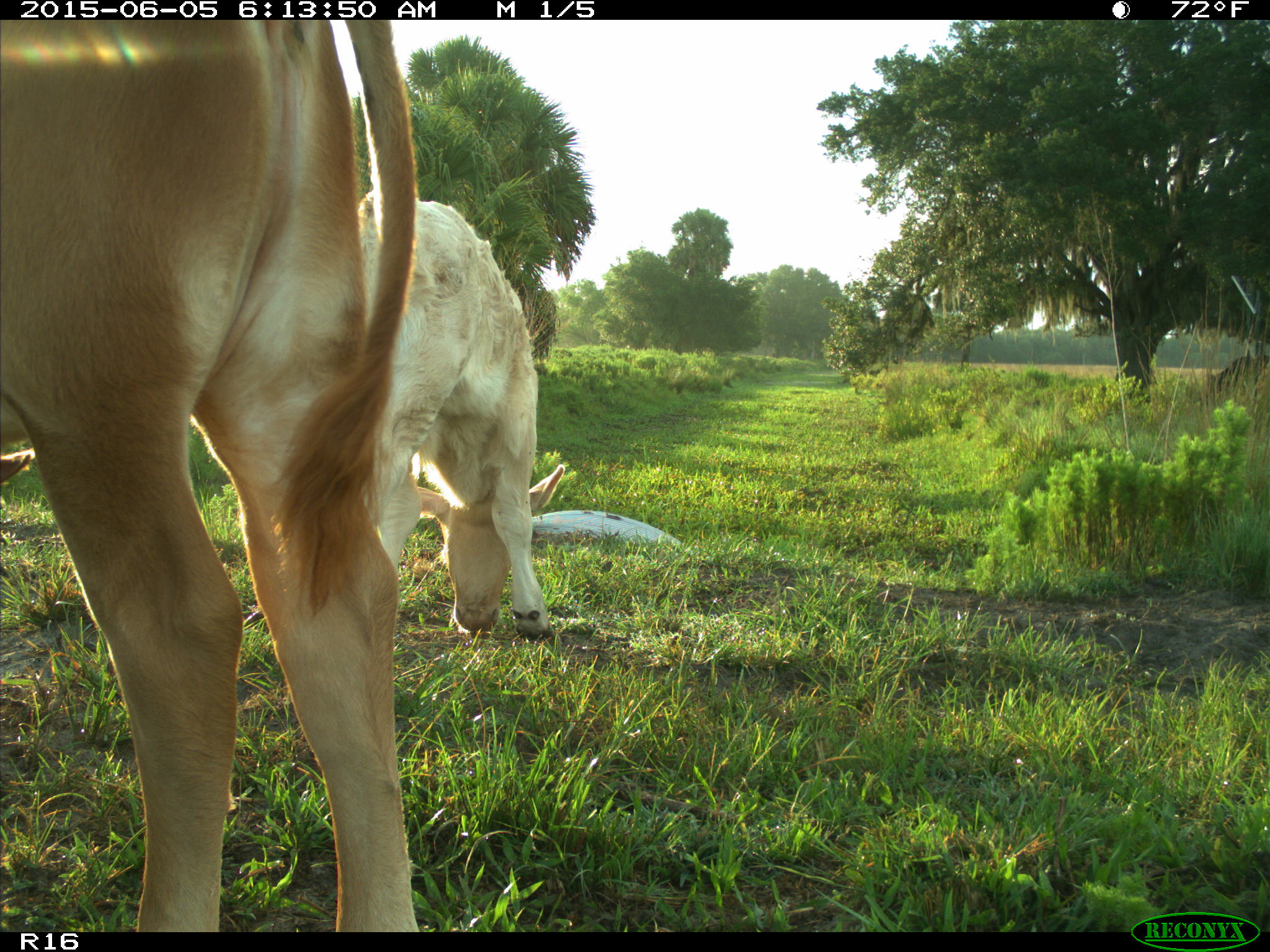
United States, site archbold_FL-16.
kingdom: Animalia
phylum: Chordata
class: Mammalia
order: Artiodactyla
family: Bovidae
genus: Bos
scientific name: Bos taurus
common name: domestic cow